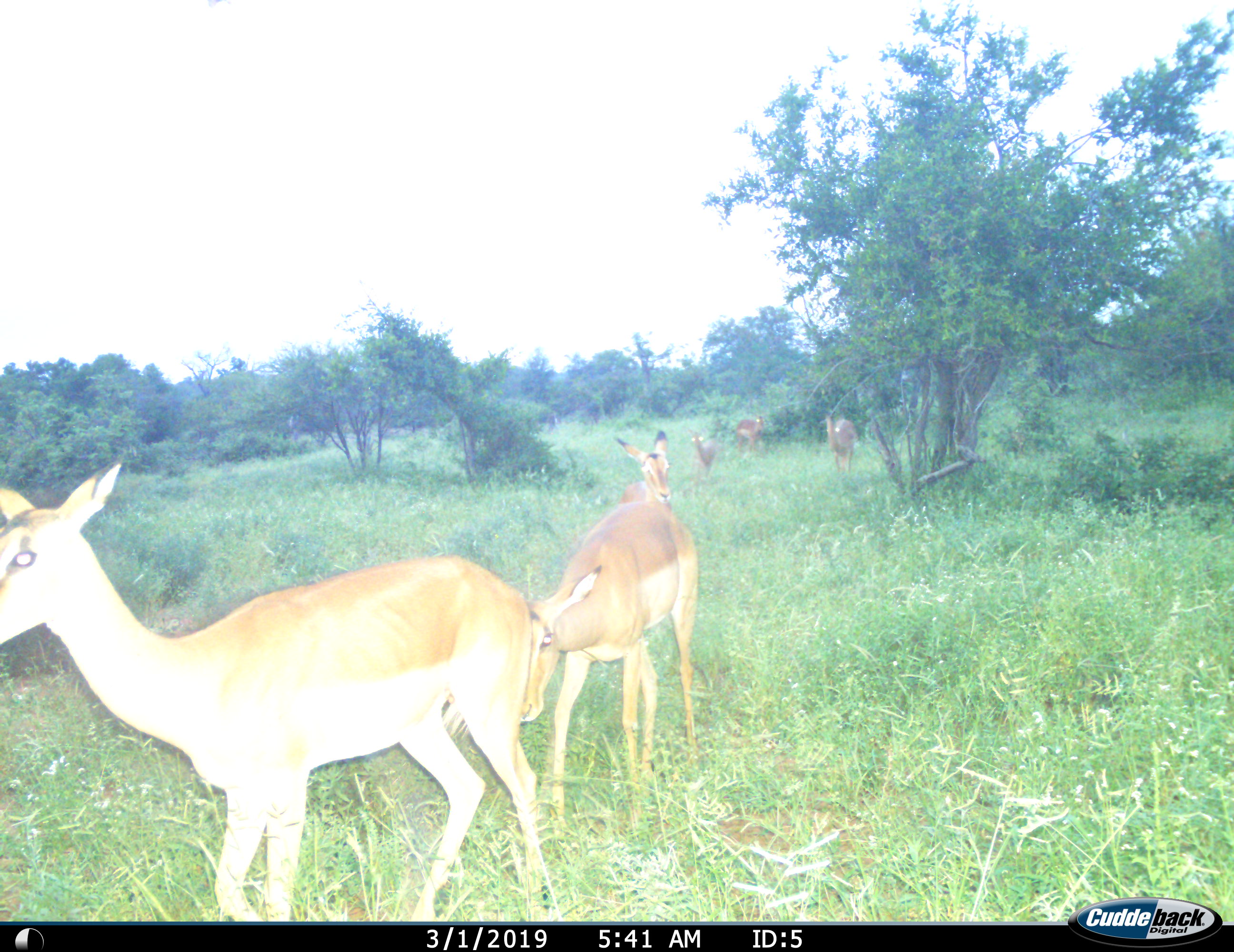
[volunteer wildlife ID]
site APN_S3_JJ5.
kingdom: Animalia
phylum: Chordata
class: Mammalia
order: Artiodactyla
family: Bovidae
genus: Aepyceros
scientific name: Aepyceros melampus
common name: impala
Impala (Aepyceros melampus), count 6. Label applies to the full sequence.